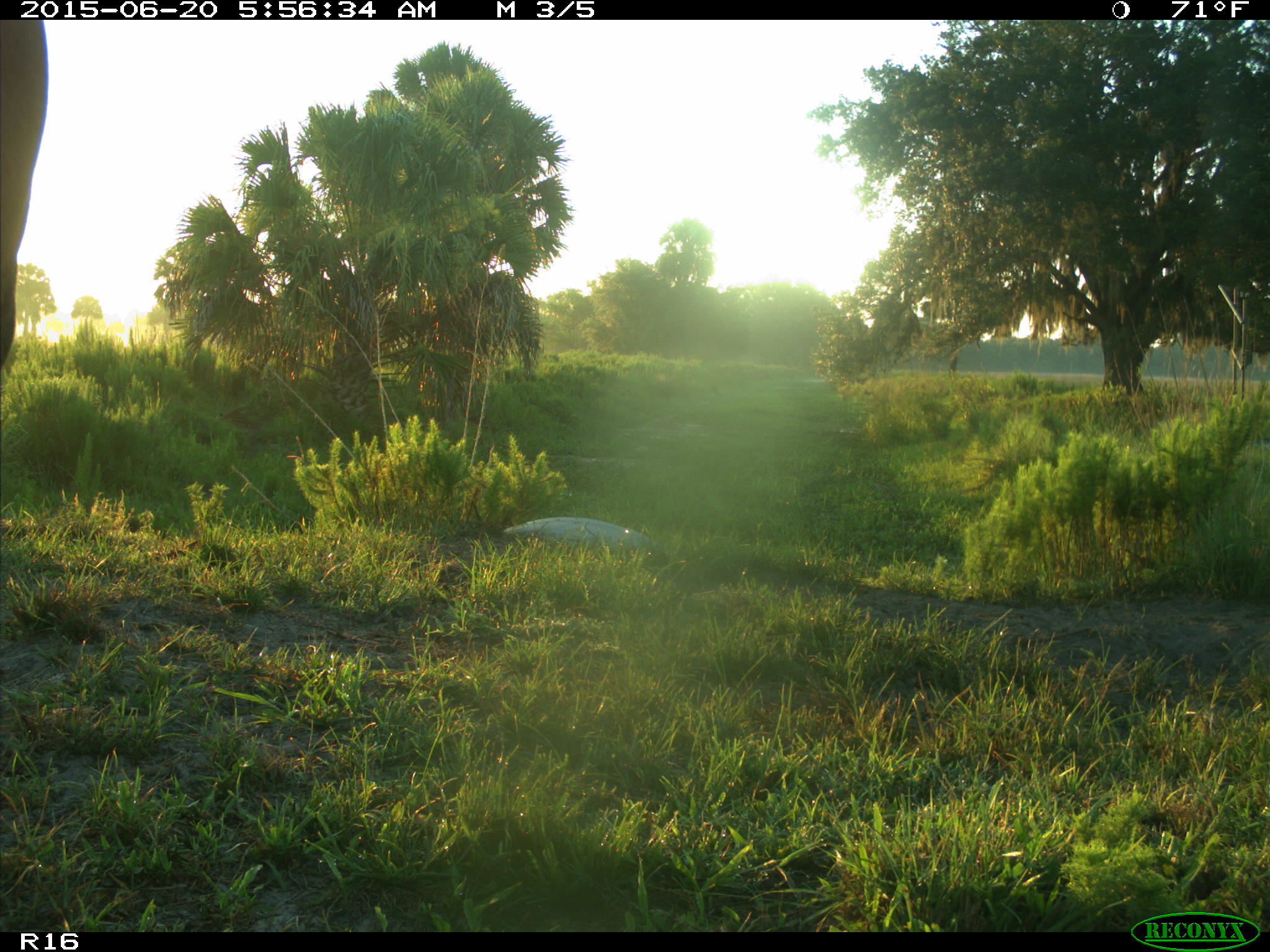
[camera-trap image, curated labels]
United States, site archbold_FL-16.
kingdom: Animalia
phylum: Chordata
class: Mammalia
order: Artiodactyla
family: Bovidae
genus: Bos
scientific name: Bos taurus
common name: domestic cow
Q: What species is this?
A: Bos taurus (domestic cow).